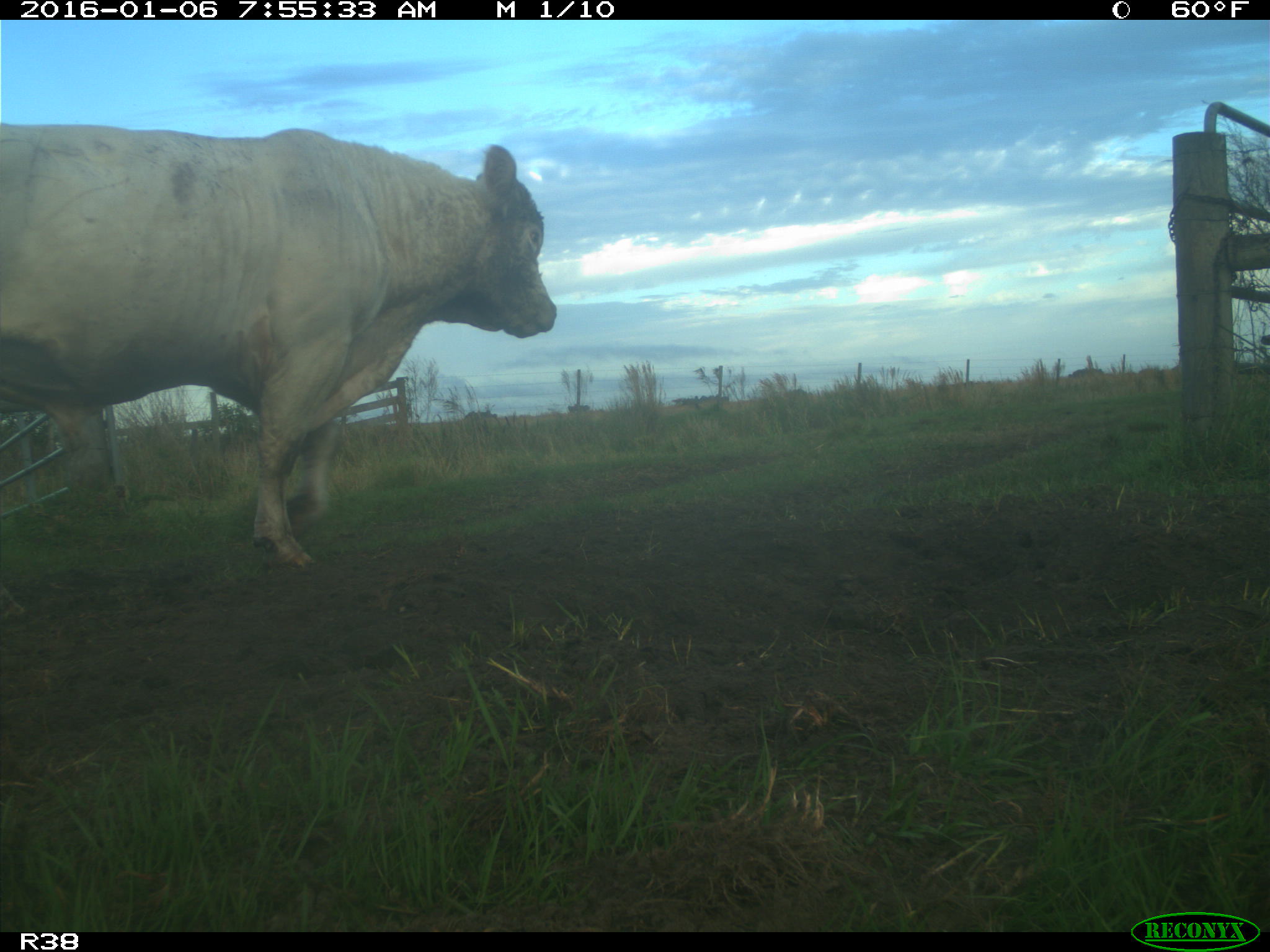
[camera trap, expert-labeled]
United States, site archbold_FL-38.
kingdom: Animalia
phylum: Chordata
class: Mammalia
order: Artiodactyla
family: Bovidae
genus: Bos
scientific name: Bos taurus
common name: domestic cow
Bos taurus (domestic cow).